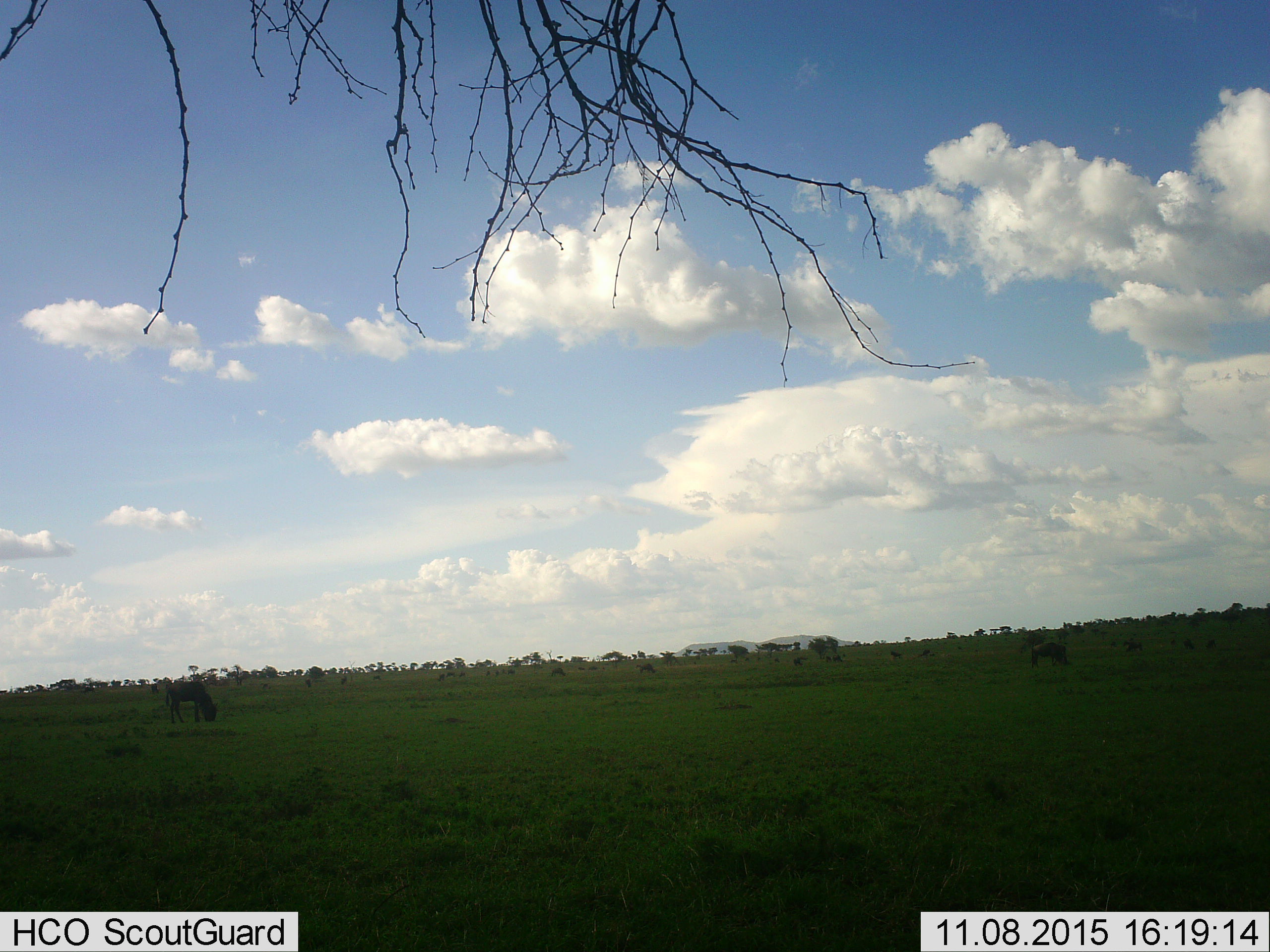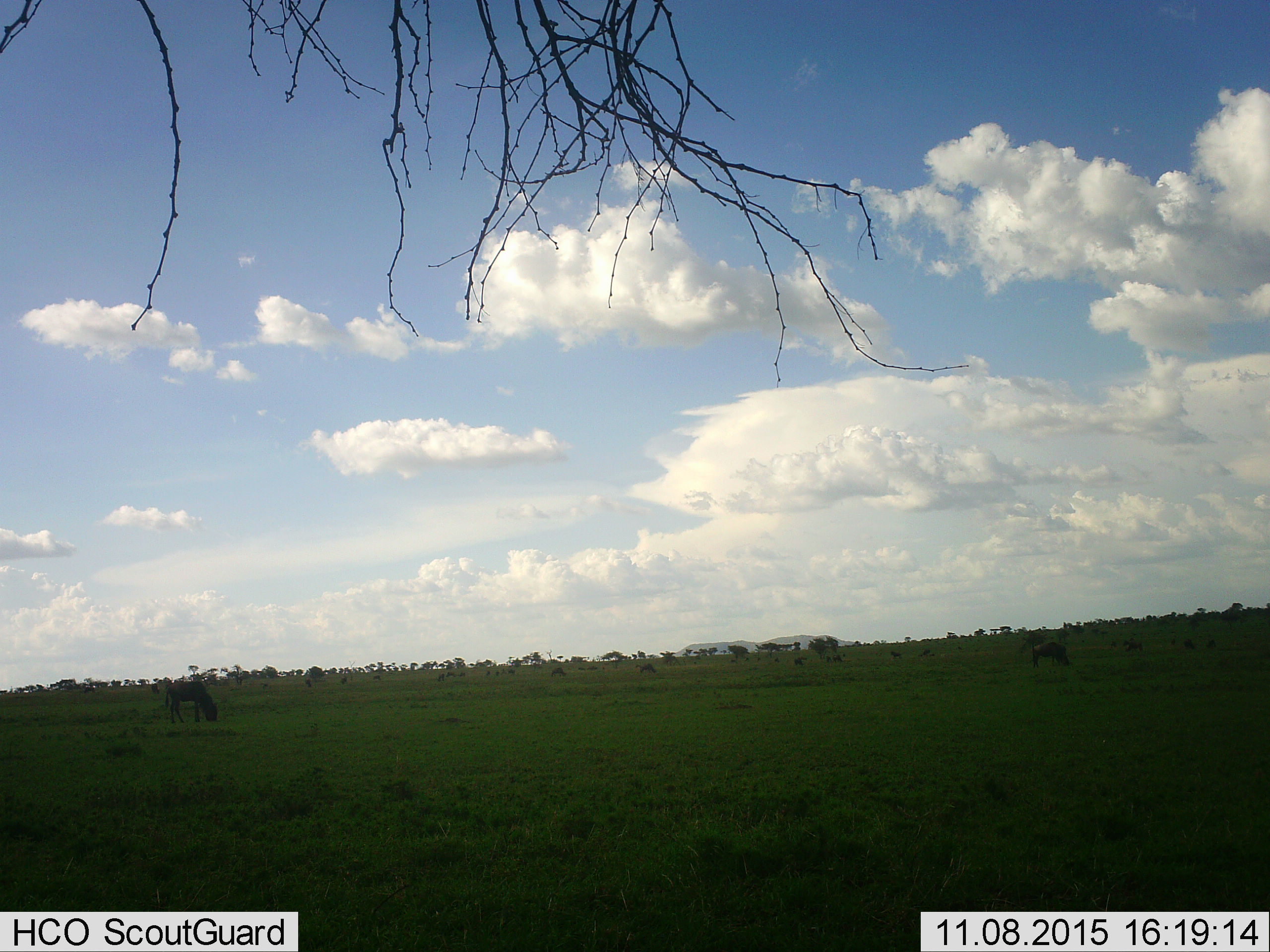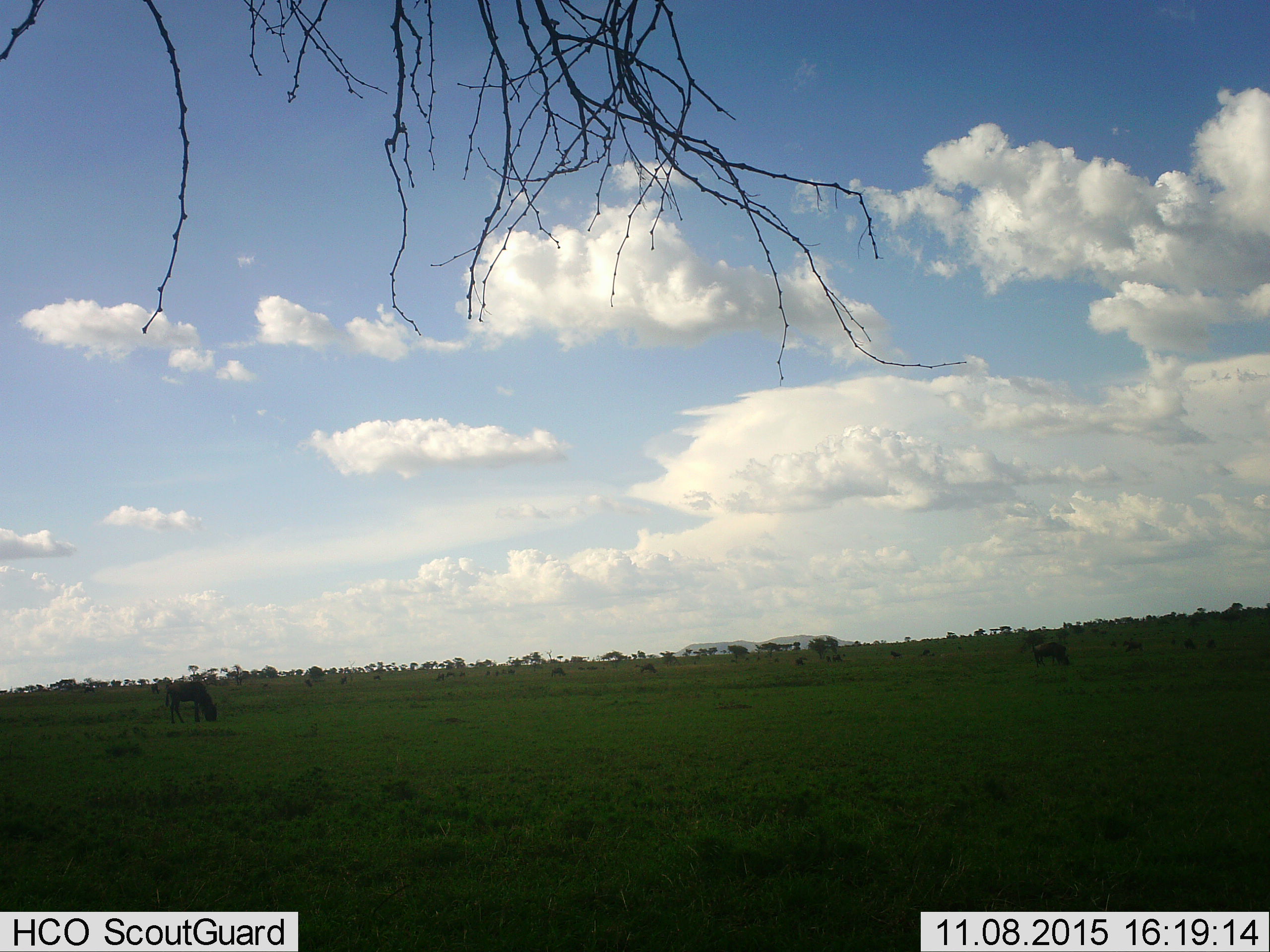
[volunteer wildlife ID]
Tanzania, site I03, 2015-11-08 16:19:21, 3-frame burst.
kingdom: Animalia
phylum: Chordata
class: Mammalia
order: Artiodactyla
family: Bovidae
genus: Connochaetes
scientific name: Connochaetes taurinus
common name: blue wildebeest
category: wildebeest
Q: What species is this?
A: Wildebeest (blue wildebeest) (Connochaetes taurinus).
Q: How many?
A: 11-50.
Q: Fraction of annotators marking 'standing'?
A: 83%.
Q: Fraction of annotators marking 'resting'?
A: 17%.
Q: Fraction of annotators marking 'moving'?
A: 17%.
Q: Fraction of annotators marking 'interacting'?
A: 0%.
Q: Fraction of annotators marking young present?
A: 0%.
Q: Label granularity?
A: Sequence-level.